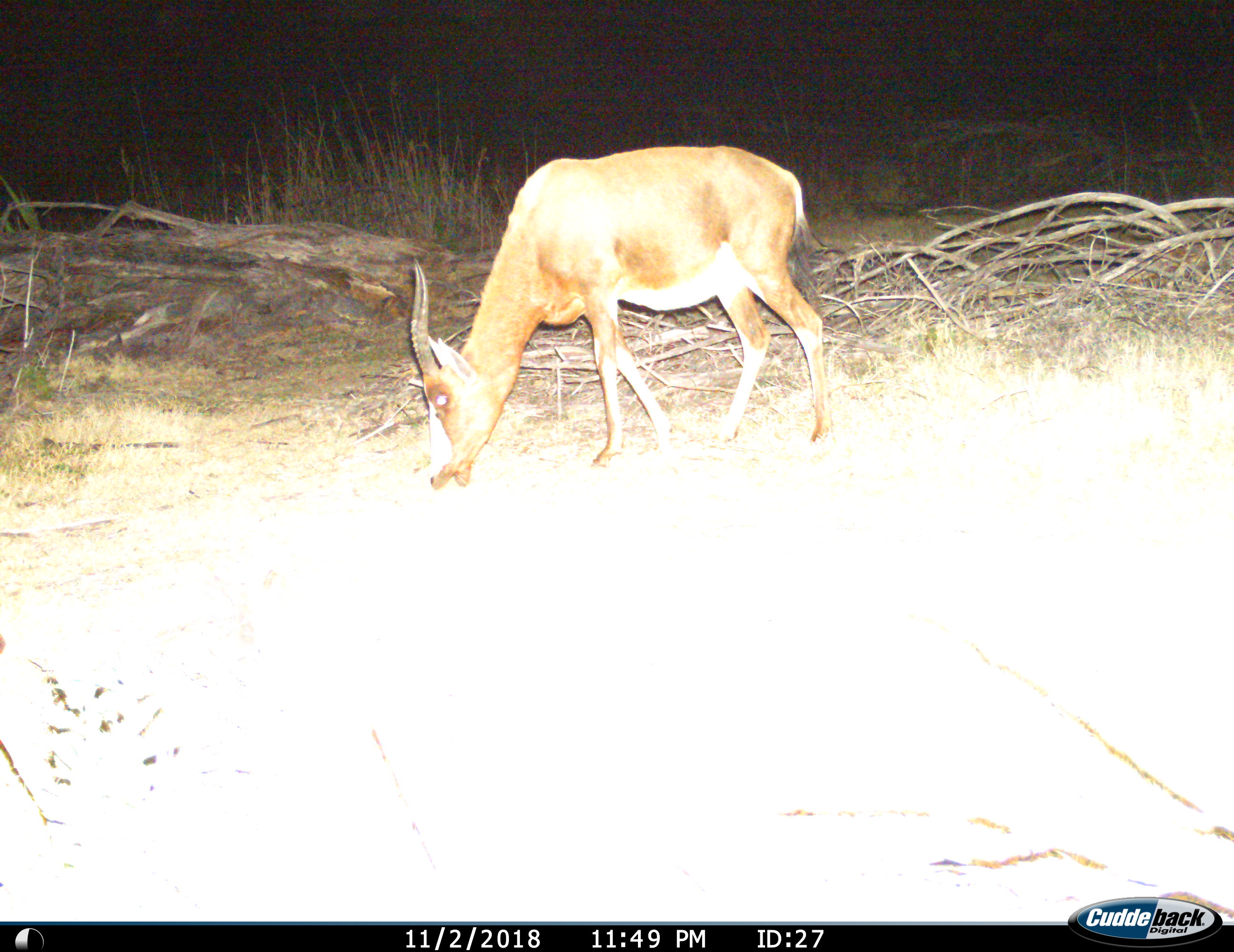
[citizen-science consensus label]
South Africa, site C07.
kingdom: Animalia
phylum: Chordata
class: Mammalia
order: Artiodactyla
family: Bovidae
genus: Damaliscus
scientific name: Damaliscus pygargus phillipsi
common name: blesbok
Blesbok (Damaliscus pygargus phillipsi), count 1. Behavior (volunteer vote fractions): standing 10%, resting 0%, moving 0%, interacting 0%. Young present (vote fraction): 0%. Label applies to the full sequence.